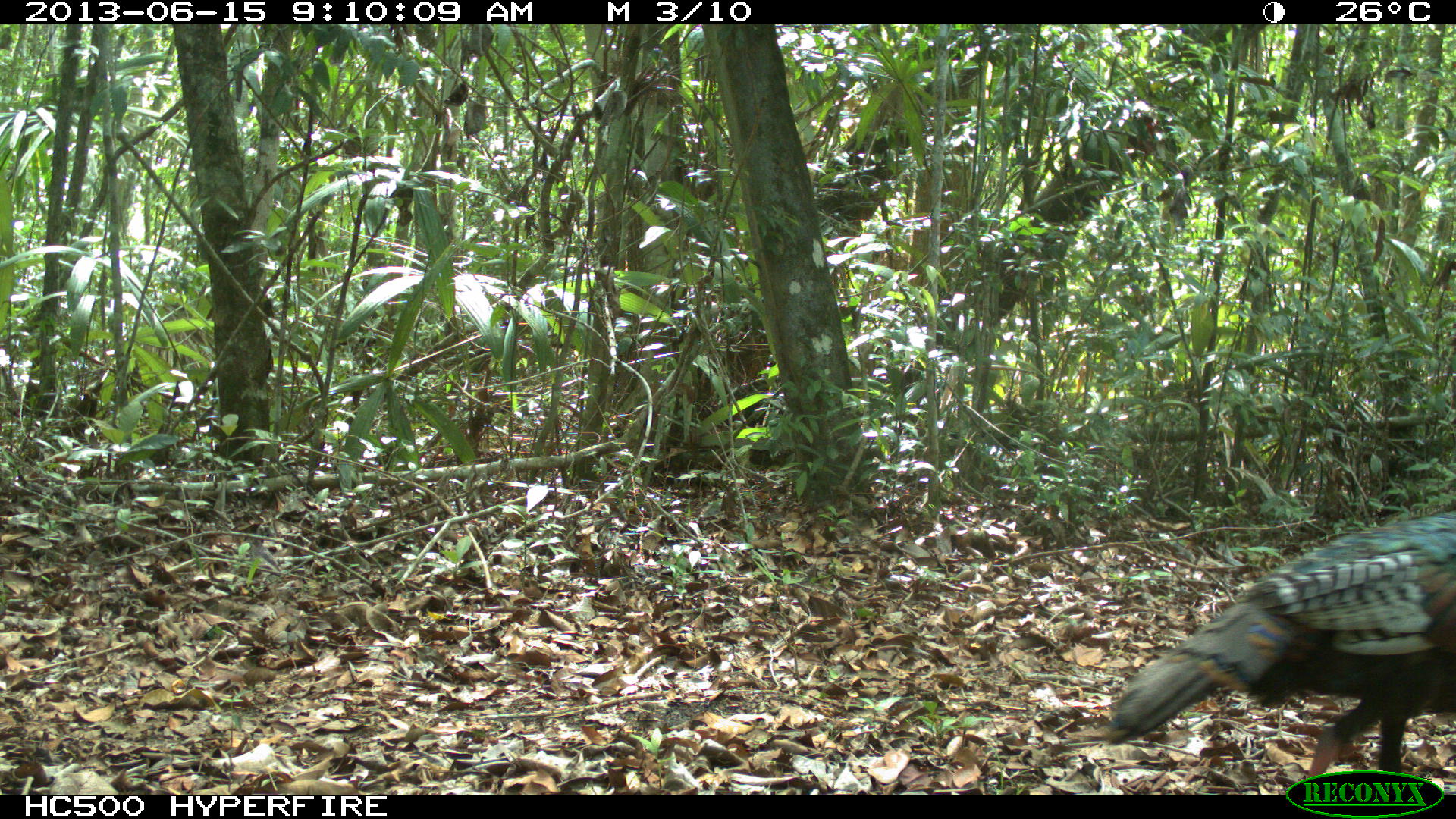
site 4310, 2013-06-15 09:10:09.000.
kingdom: Animalia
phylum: Chordata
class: Aves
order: Galliformes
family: Phasianidae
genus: Meleagris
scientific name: Meleagris ocellata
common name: ocellated turkey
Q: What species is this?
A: Meleagris ocellata (ocellated turkey).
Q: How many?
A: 1.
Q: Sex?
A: Male.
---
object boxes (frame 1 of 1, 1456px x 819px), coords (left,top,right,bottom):
meleagris ocellata: (1100,501,1450,789)